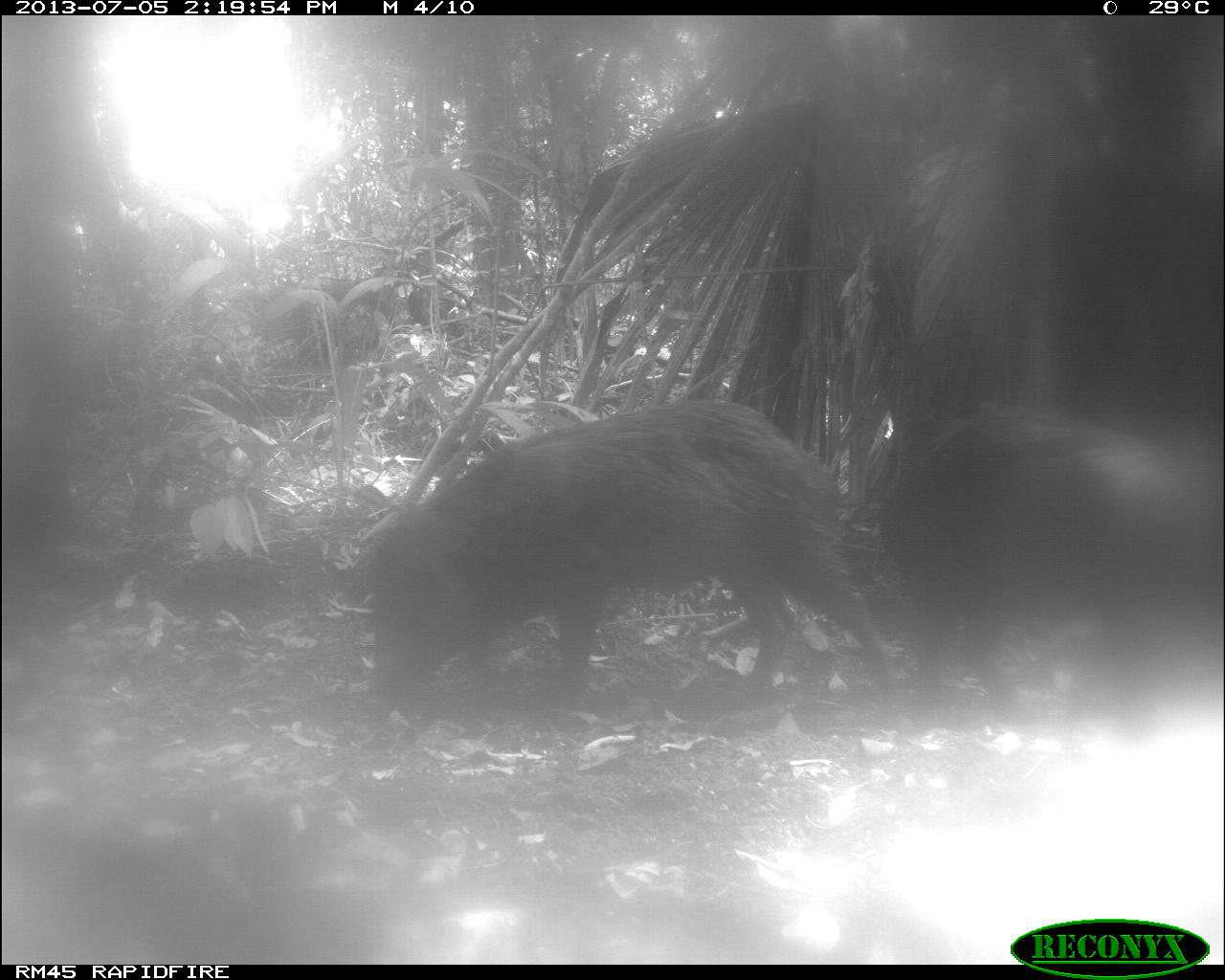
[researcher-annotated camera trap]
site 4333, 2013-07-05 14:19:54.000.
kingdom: Animalia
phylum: Chordata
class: Mammalia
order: Artiodactyla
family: Tayassuidae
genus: Tayassu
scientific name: Tayassu pecari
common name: white-lipped peccary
Tayassu pecari (white-lipped peccary), count 2.